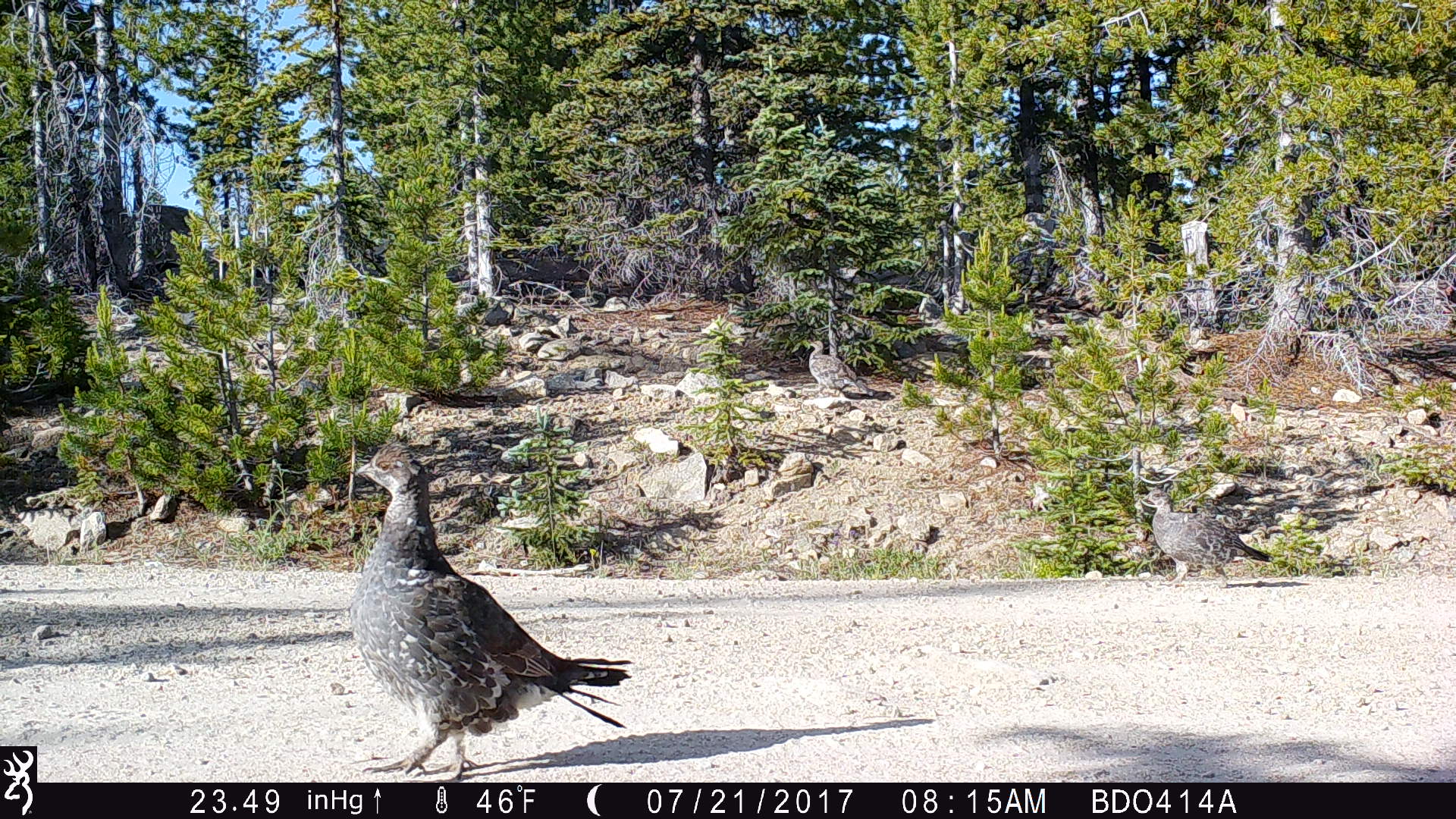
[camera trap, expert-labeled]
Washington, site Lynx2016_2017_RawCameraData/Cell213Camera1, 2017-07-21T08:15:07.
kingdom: Animalia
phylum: Chordata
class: Aves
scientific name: Aves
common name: birds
Aves (birds). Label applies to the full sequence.